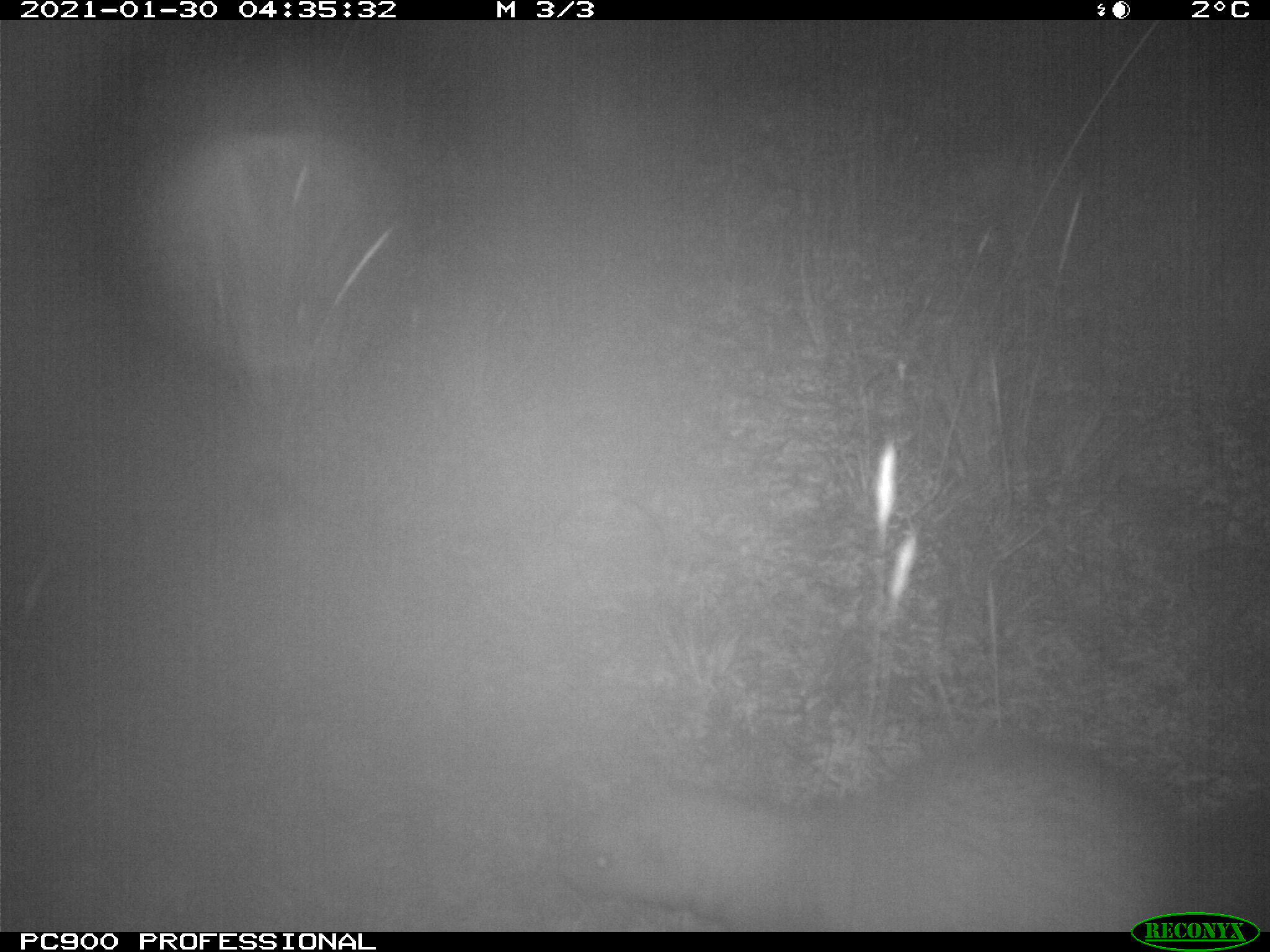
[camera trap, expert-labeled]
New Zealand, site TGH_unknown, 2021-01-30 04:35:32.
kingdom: Animalia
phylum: Chordata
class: Mammalia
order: Carnivora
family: Mustelidae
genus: Mustela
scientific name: Mustela furo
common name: ferret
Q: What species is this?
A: Ferret (Mustela furo).